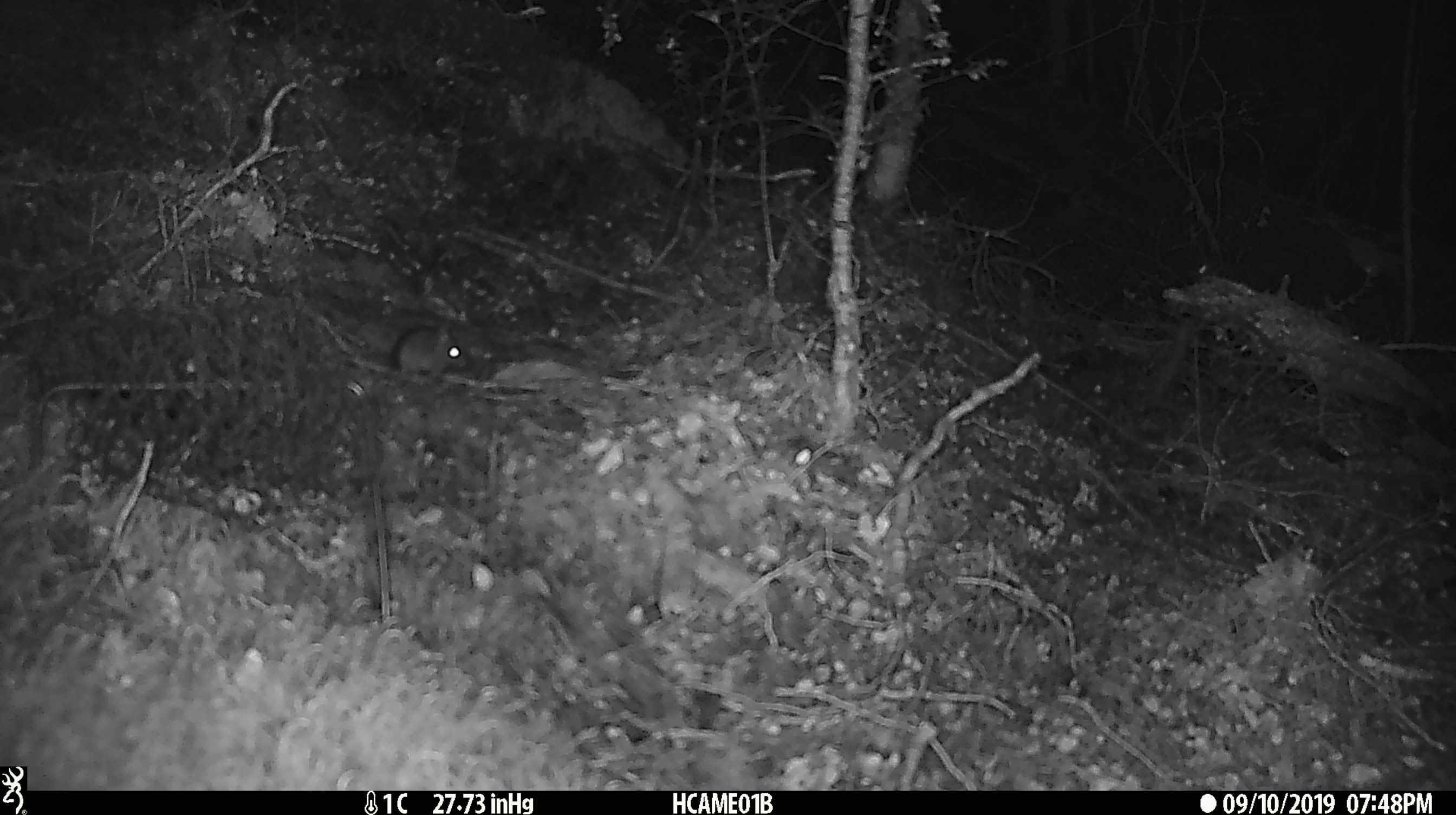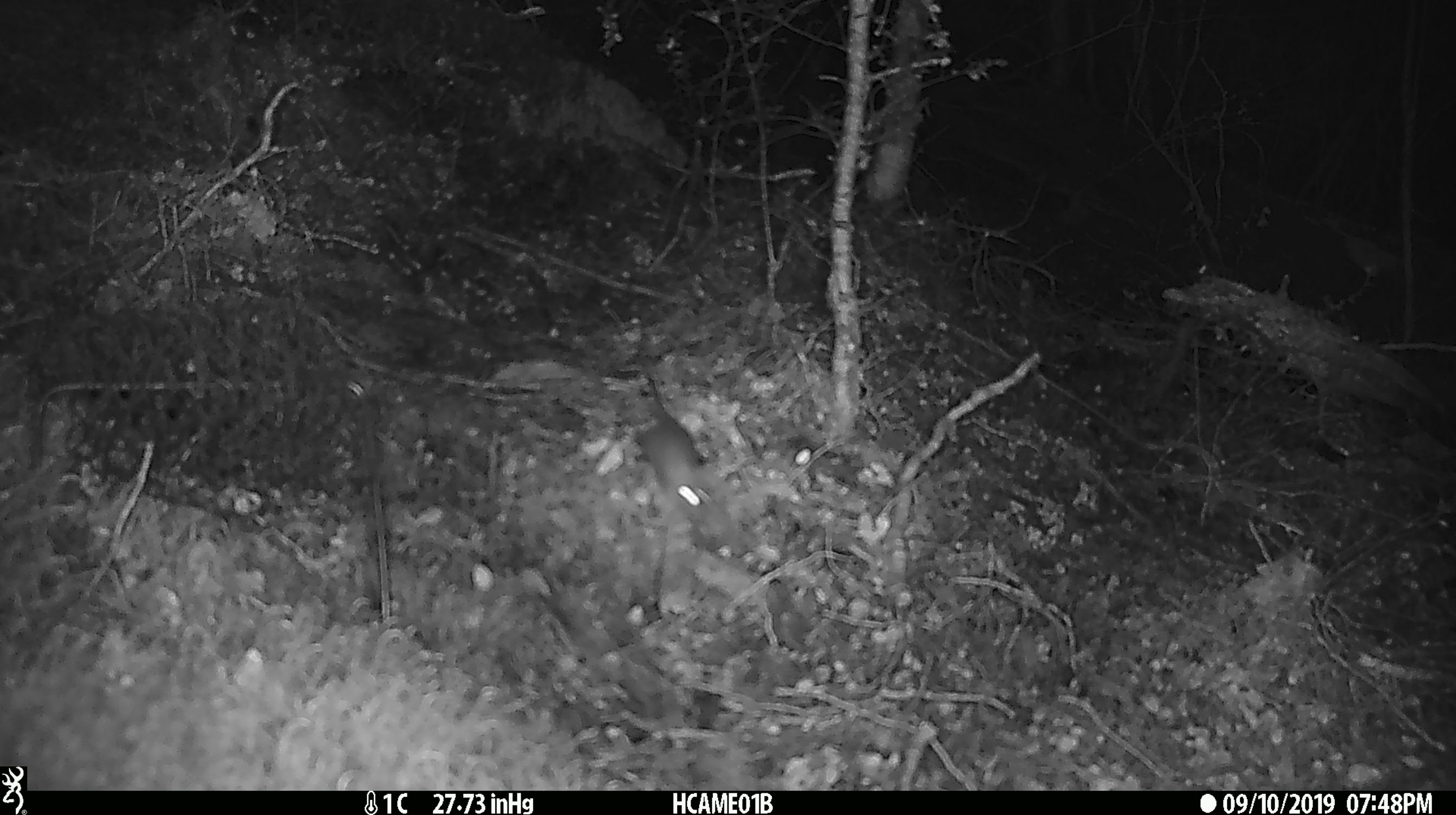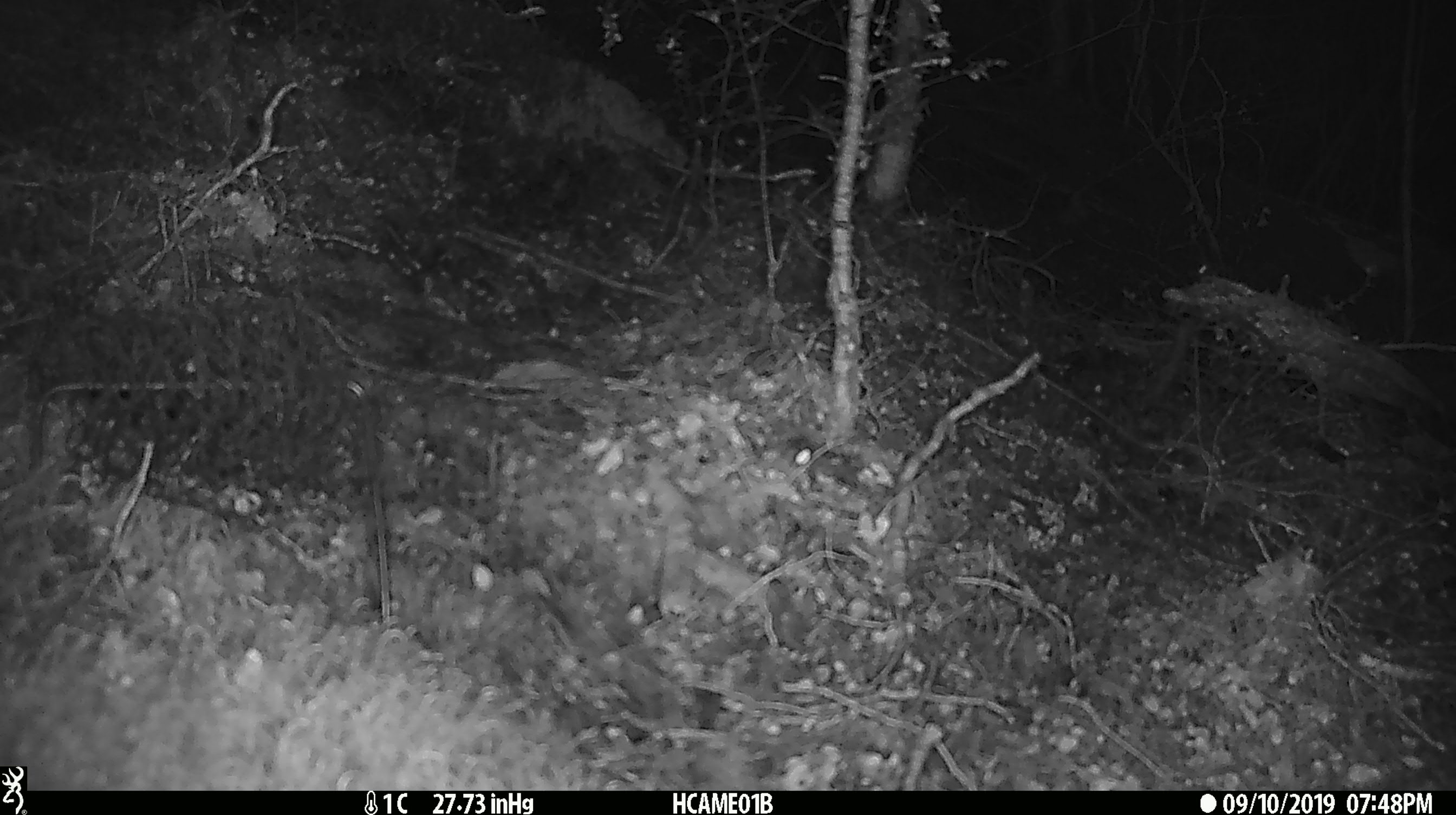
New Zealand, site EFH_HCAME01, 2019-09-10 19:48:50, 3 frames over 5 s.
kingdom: Animalia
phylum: Chordata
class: Mammalia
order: Rodentia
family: Muridae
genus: Mus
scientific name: Mus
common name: mouse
Mouse (Mus).